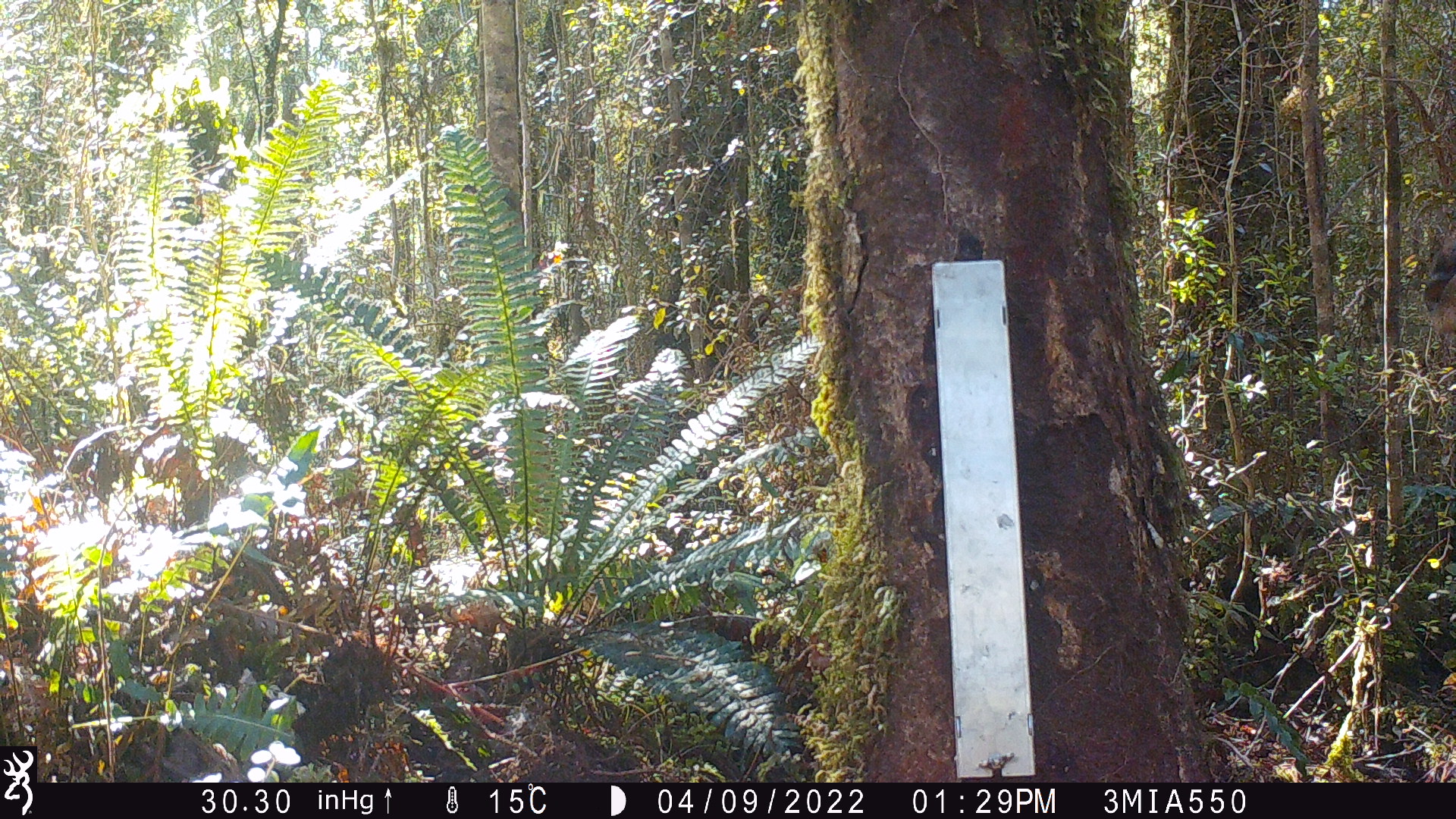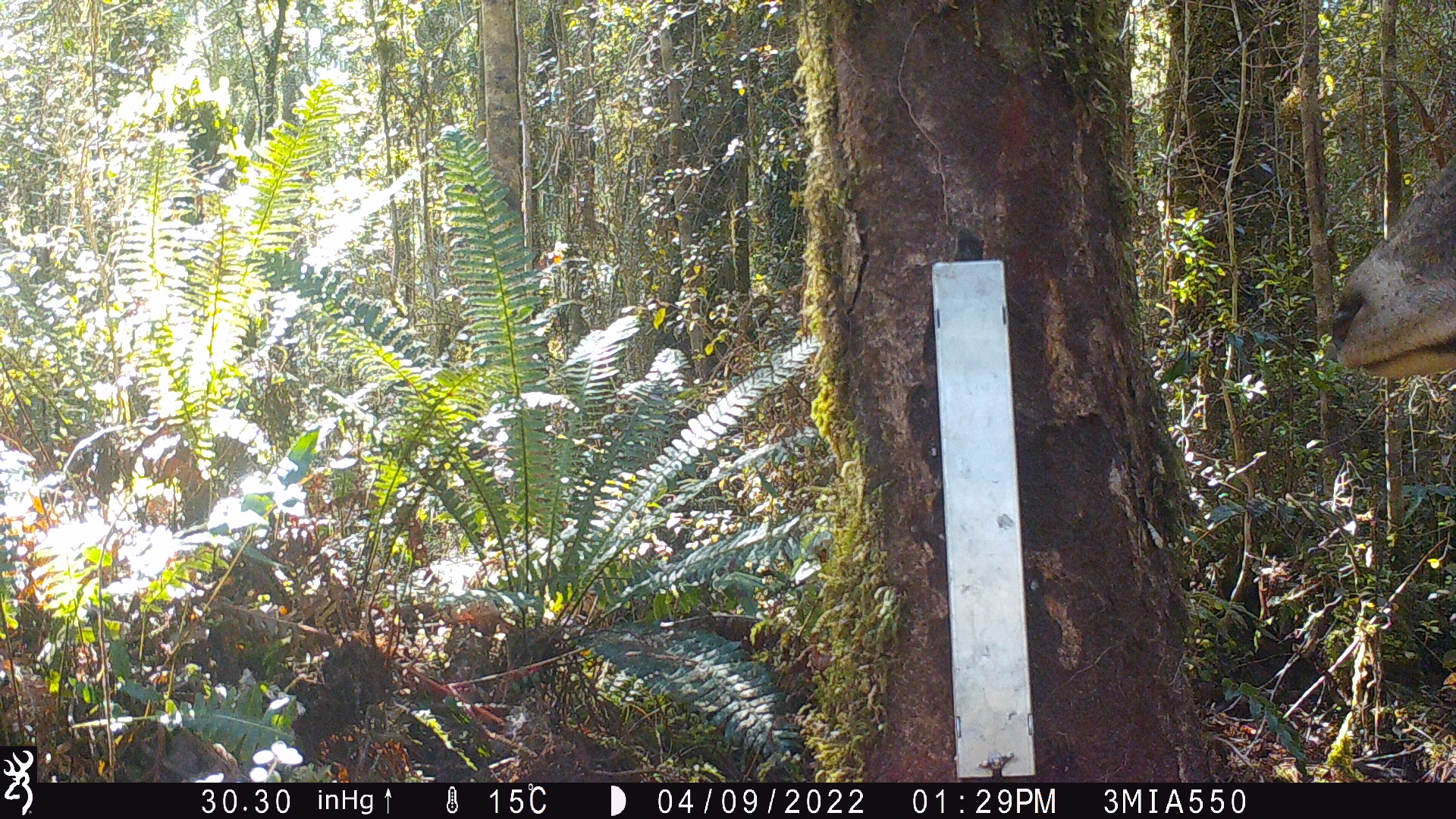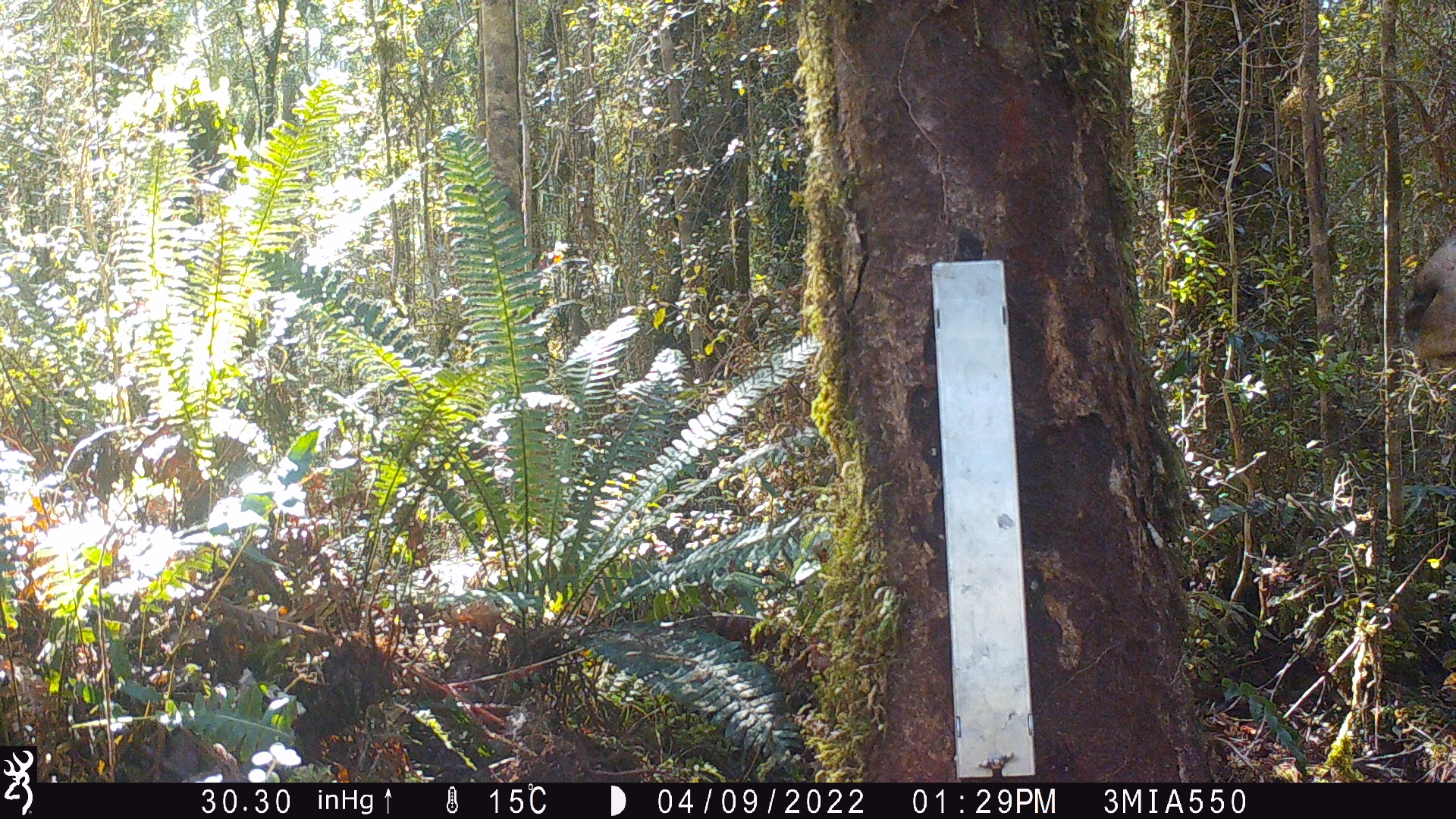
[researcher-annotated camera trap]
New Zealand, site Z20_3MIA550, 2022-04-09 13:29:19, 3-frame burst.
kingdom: Animalia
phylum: Chordata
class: Mammalia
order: Artiodactyla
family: Cervidae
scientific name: Cervidae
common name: deer